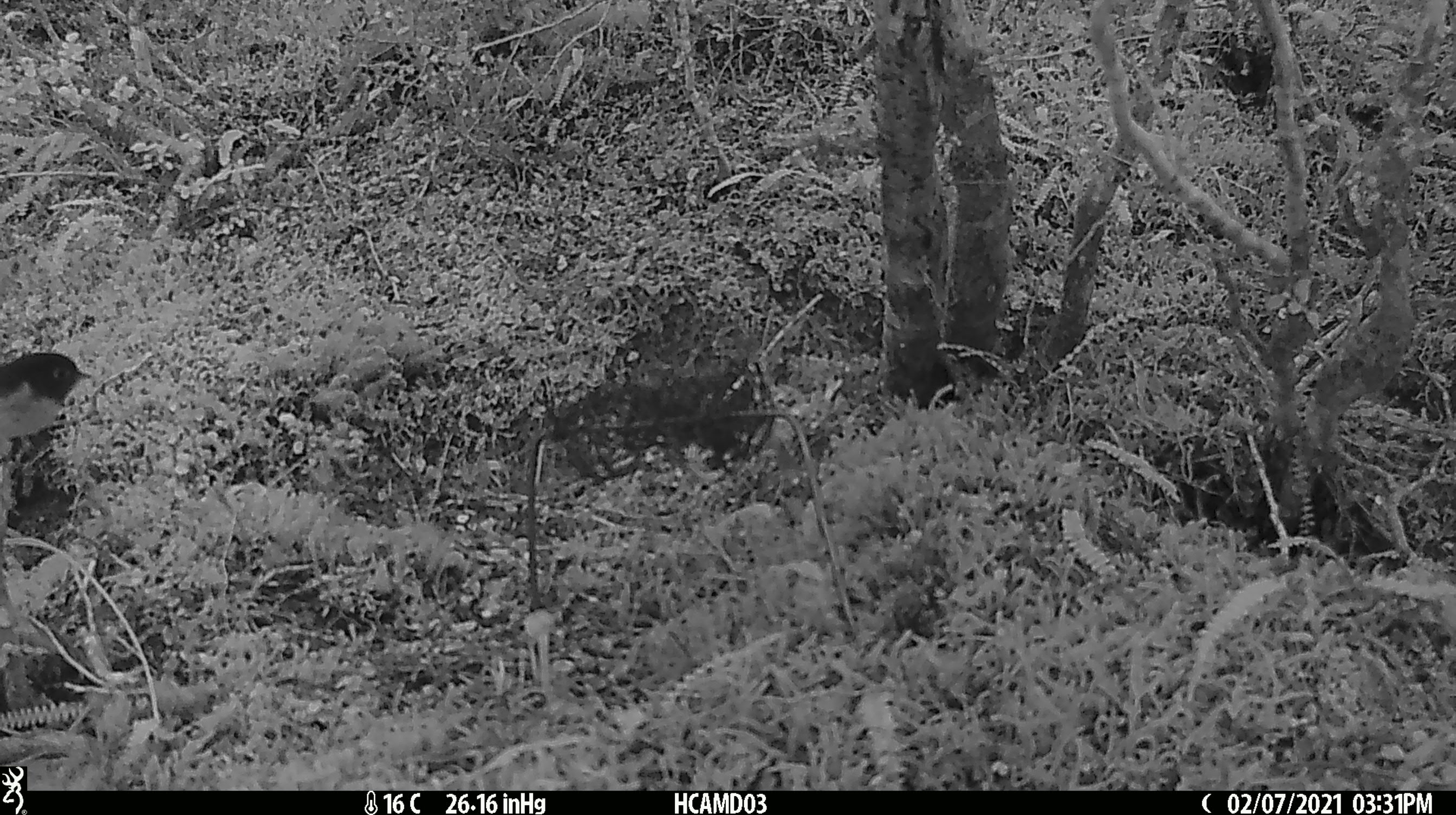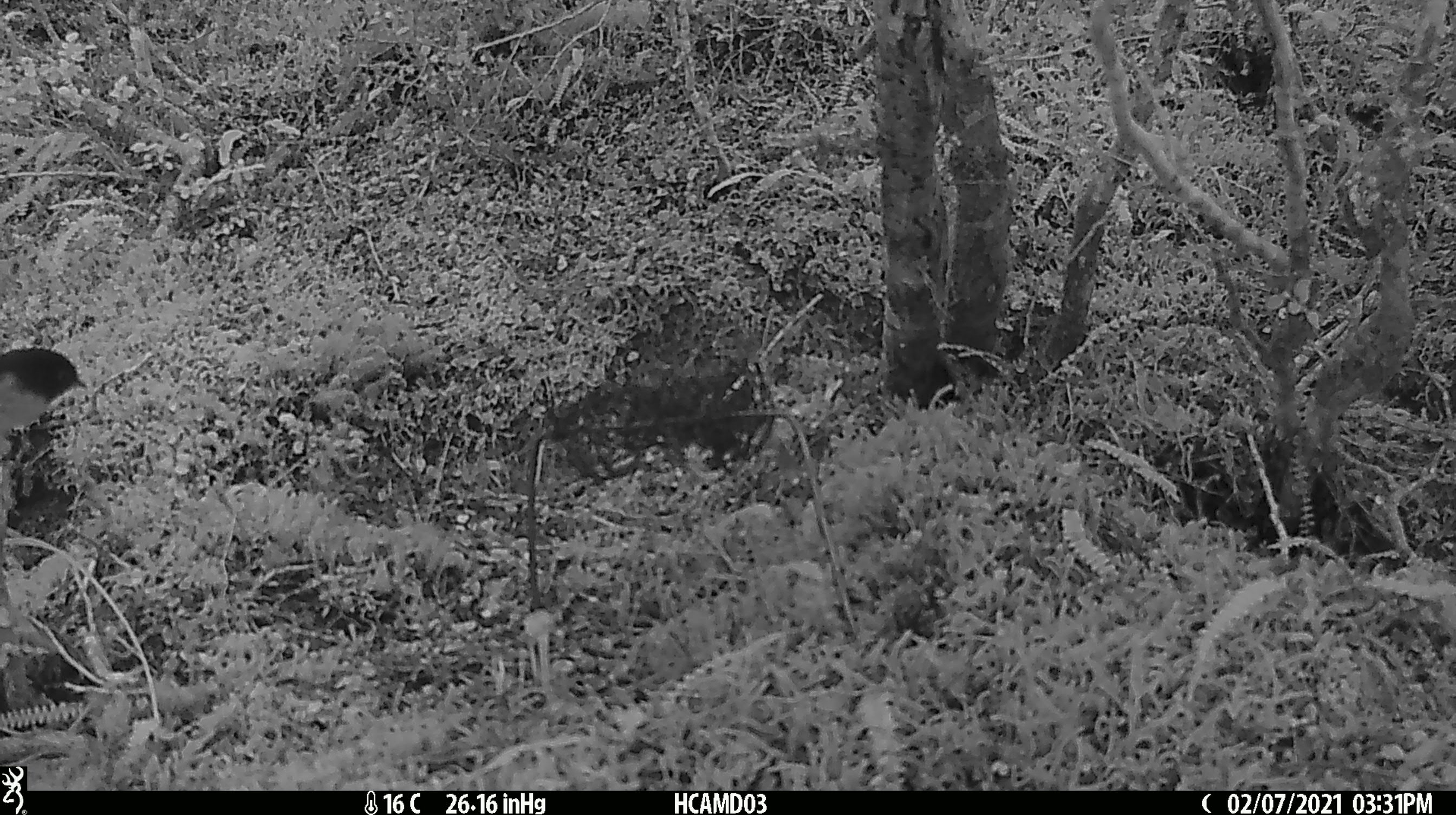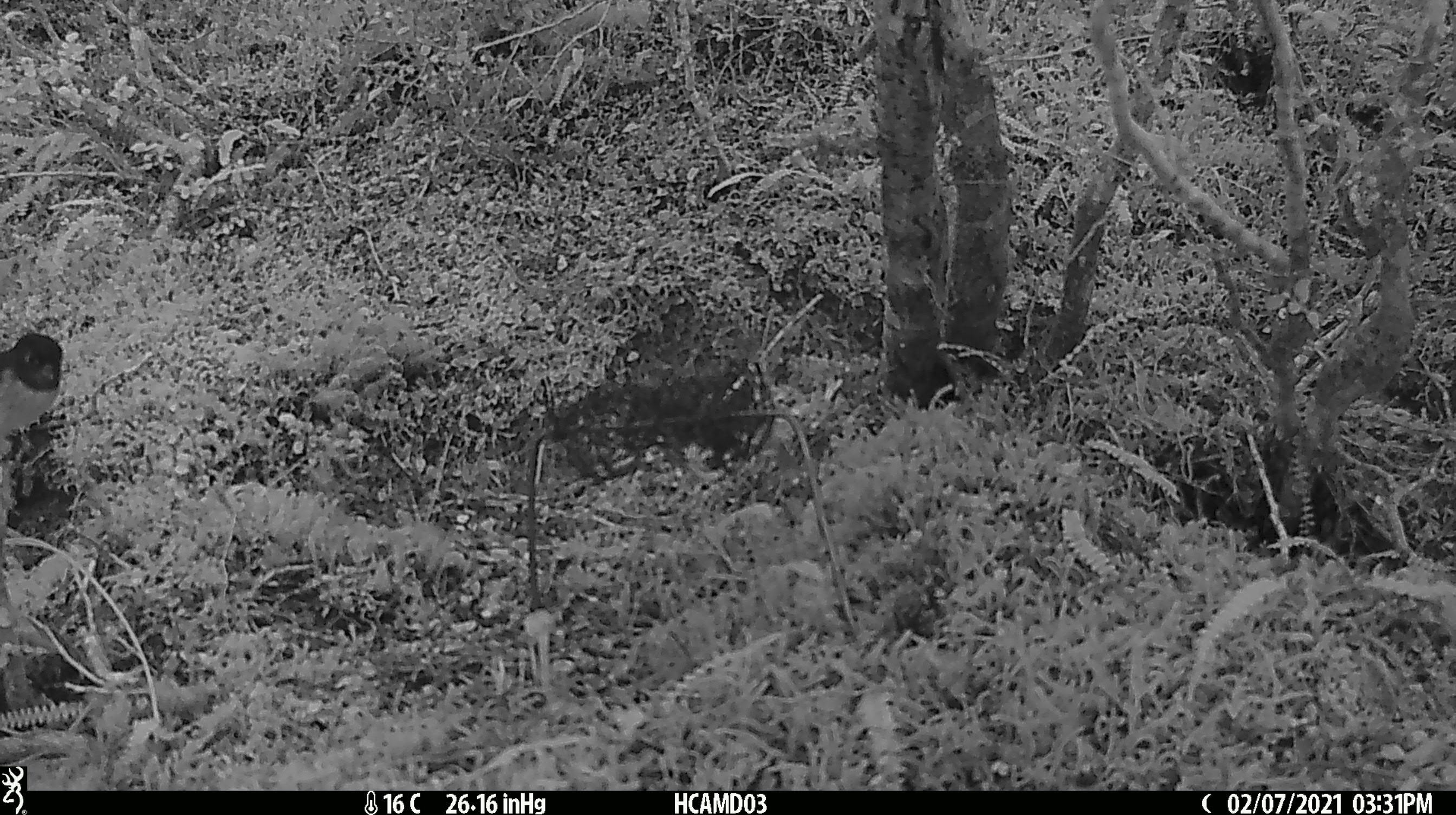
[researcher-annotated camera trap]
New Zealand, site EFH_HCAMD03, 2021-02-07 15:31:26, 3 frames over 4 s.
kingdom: Animalia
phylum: Chordata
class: Aves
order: Passeriformes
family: Petroicidae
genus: Petroica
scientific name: Petroica macrocephala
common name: tomtit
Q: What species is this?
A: Tomtit (Petroica macrocephala).